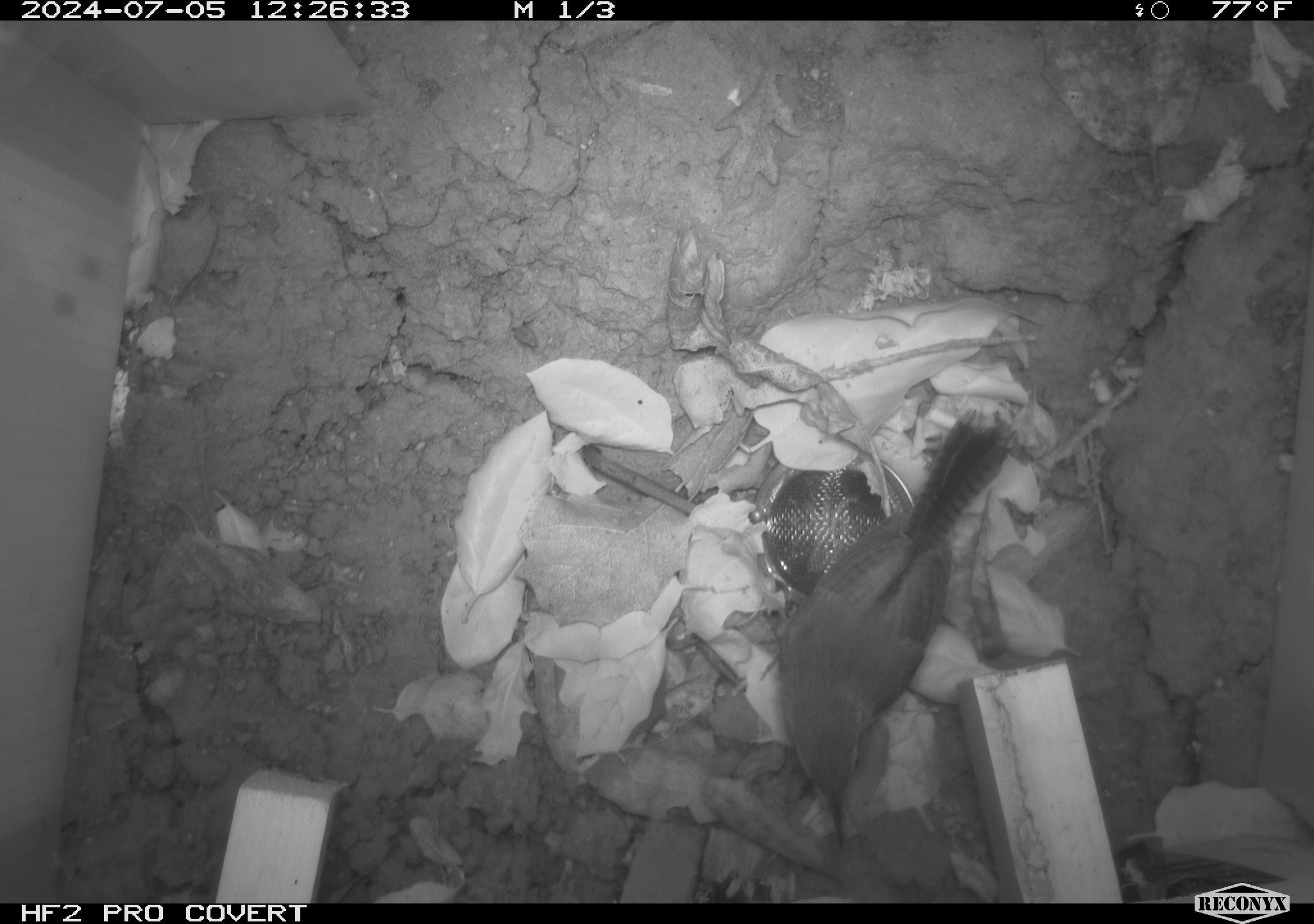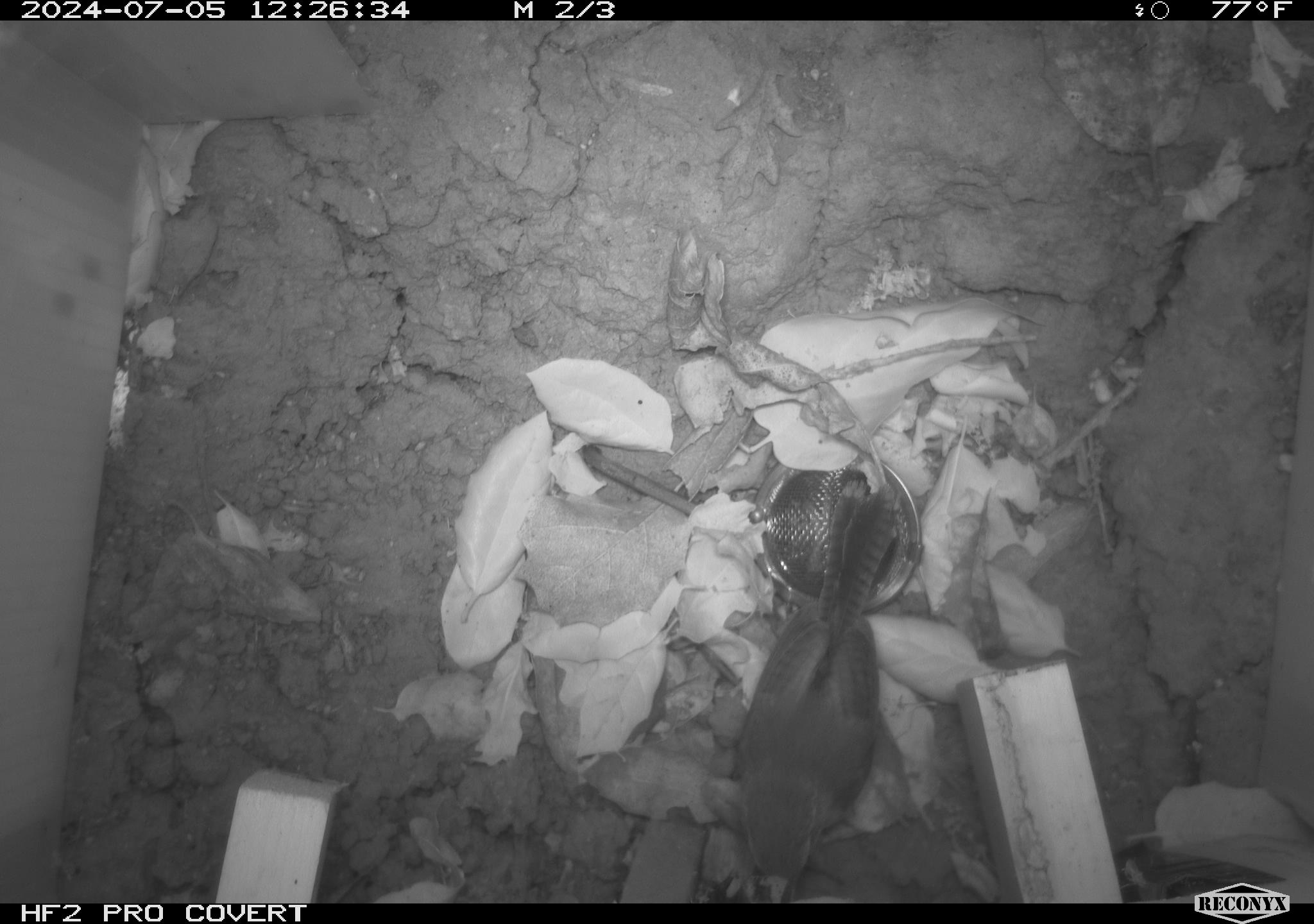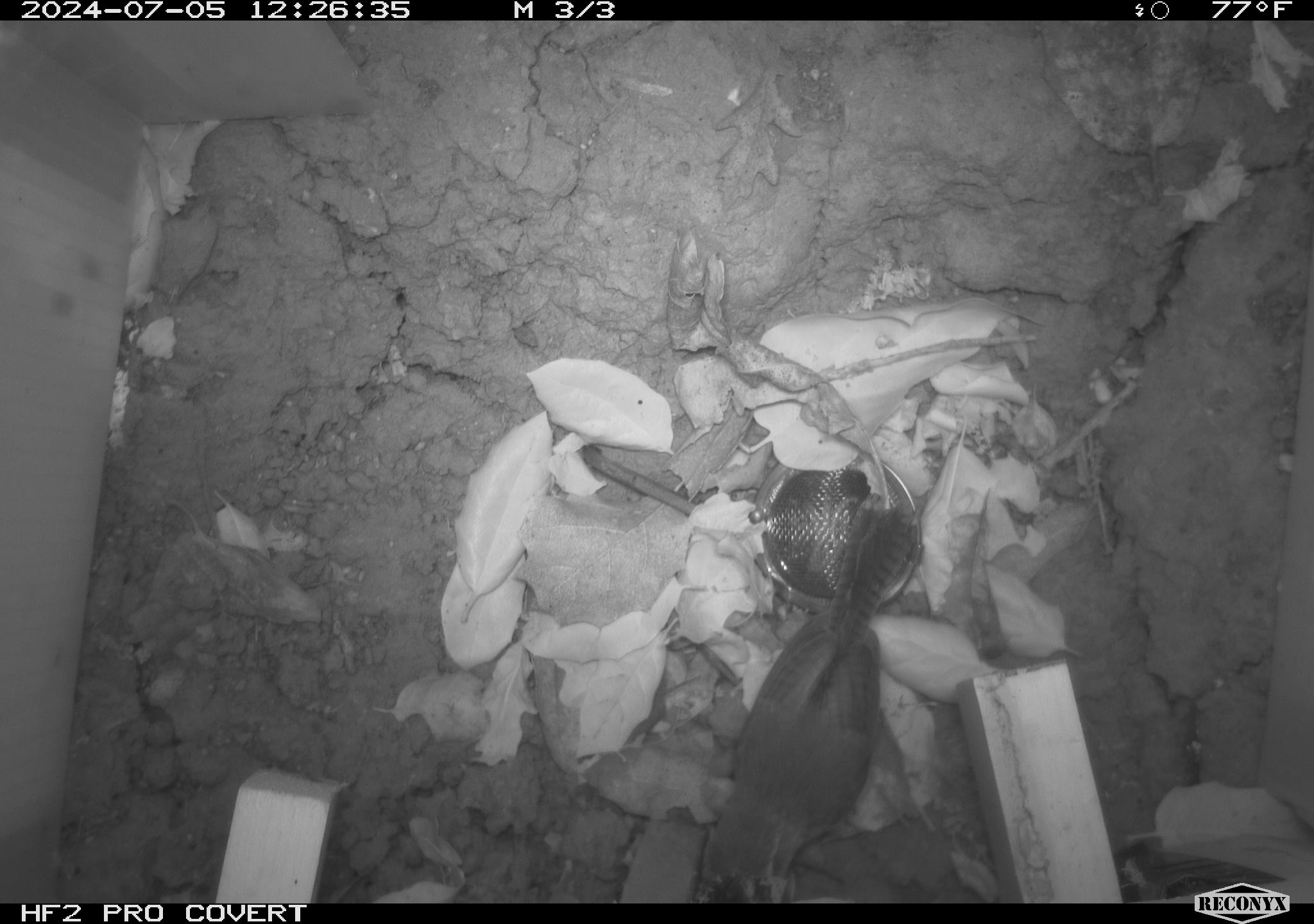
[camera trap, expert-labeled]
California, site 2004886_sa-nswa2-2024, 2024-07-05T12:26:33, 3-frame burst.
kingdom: Animalia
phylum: Chordata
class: Aves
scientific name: Aves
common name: bird